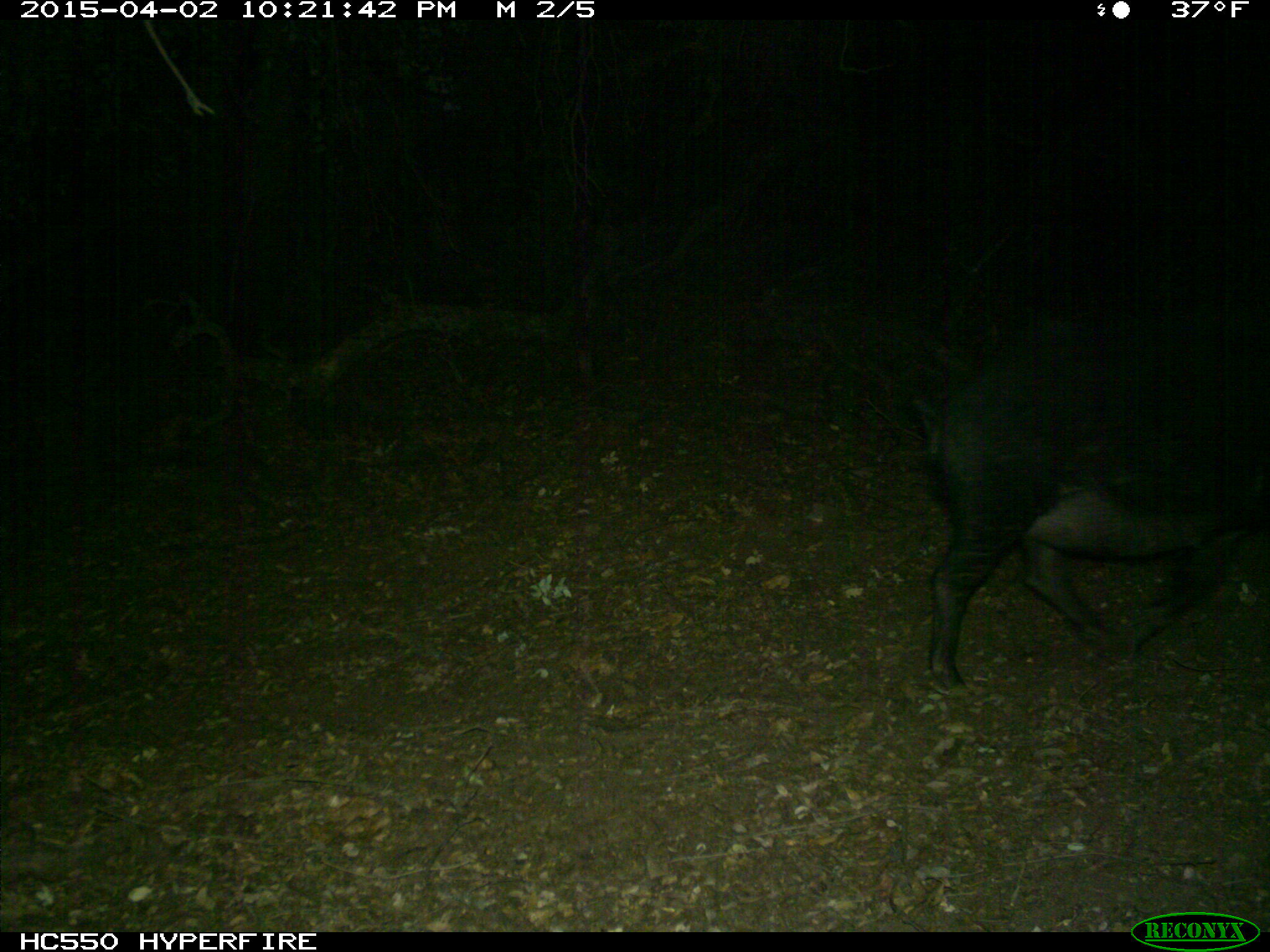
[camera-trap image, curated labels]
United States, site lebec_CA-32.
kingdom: Animalia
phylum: Chordata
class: Mammalia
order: Artiodactyla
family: Suidae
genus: Sus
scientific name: Sus scrofa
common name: wild boar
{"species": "Sus scrofa (wild boar)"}